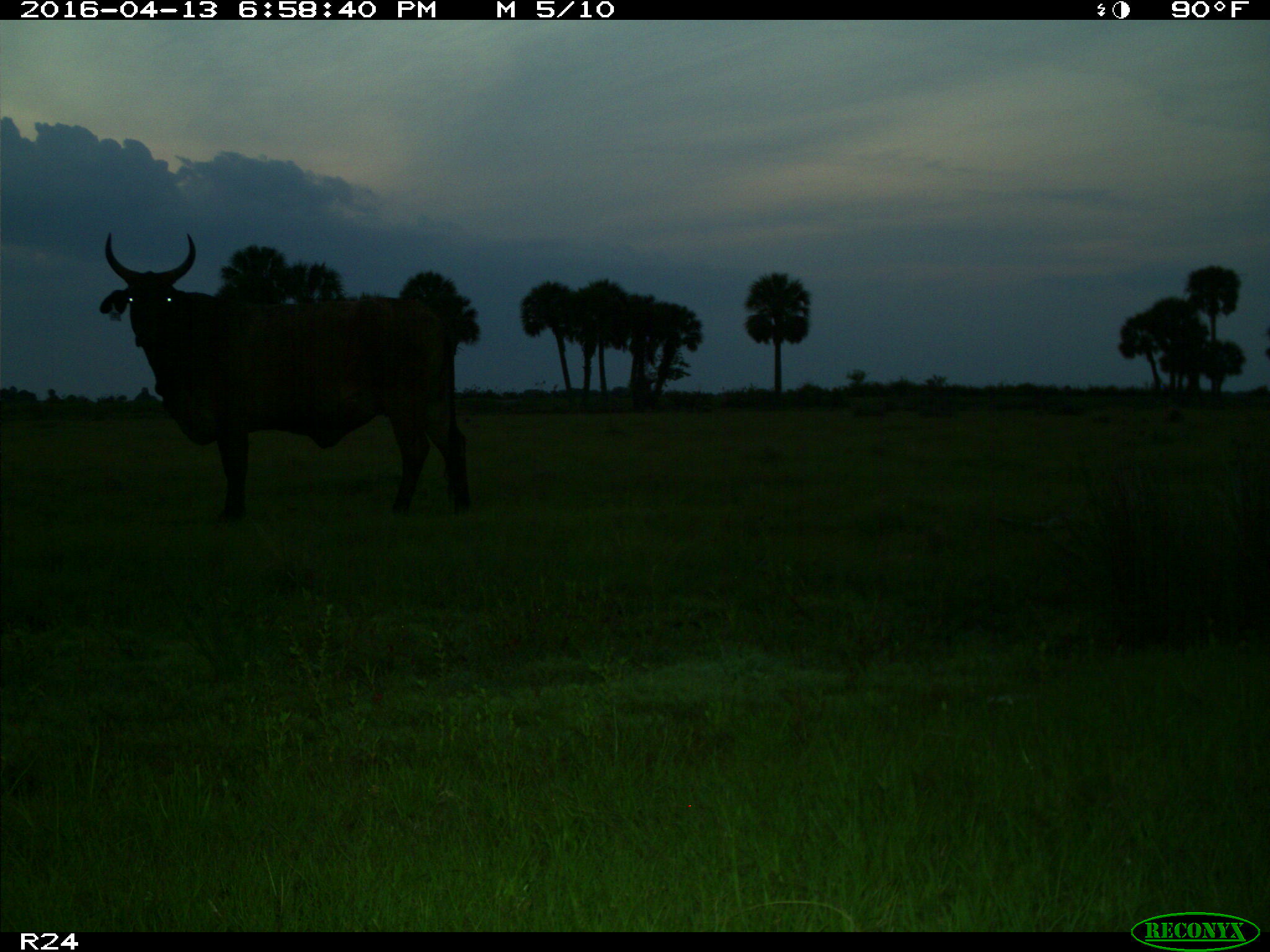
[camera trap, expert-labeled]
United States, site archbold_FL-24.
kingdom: Animalia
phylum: Chordata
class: Mammalia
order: Artiodactyla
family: Bovidae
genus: Bos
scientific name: Bos taurus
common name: domestic cow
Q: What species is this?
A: Bos taurus (domestic cow).